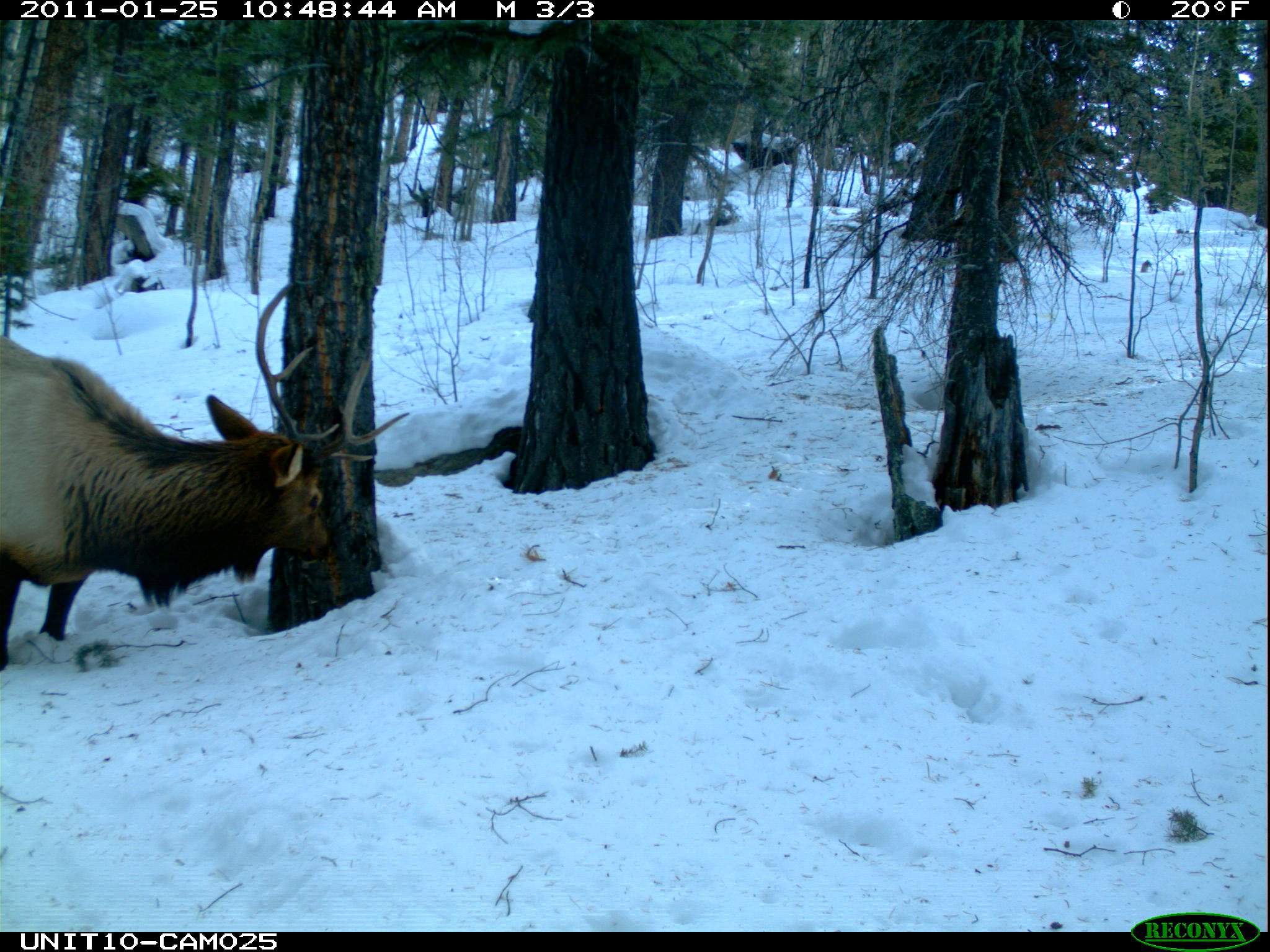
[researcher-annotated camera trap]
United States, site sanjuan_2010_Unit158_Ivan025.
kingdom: Animalia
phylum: Chordata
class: Mammalia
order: Artiodactyla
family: Cervidae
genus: Cervus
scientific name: Cervus elaphus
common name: red deer